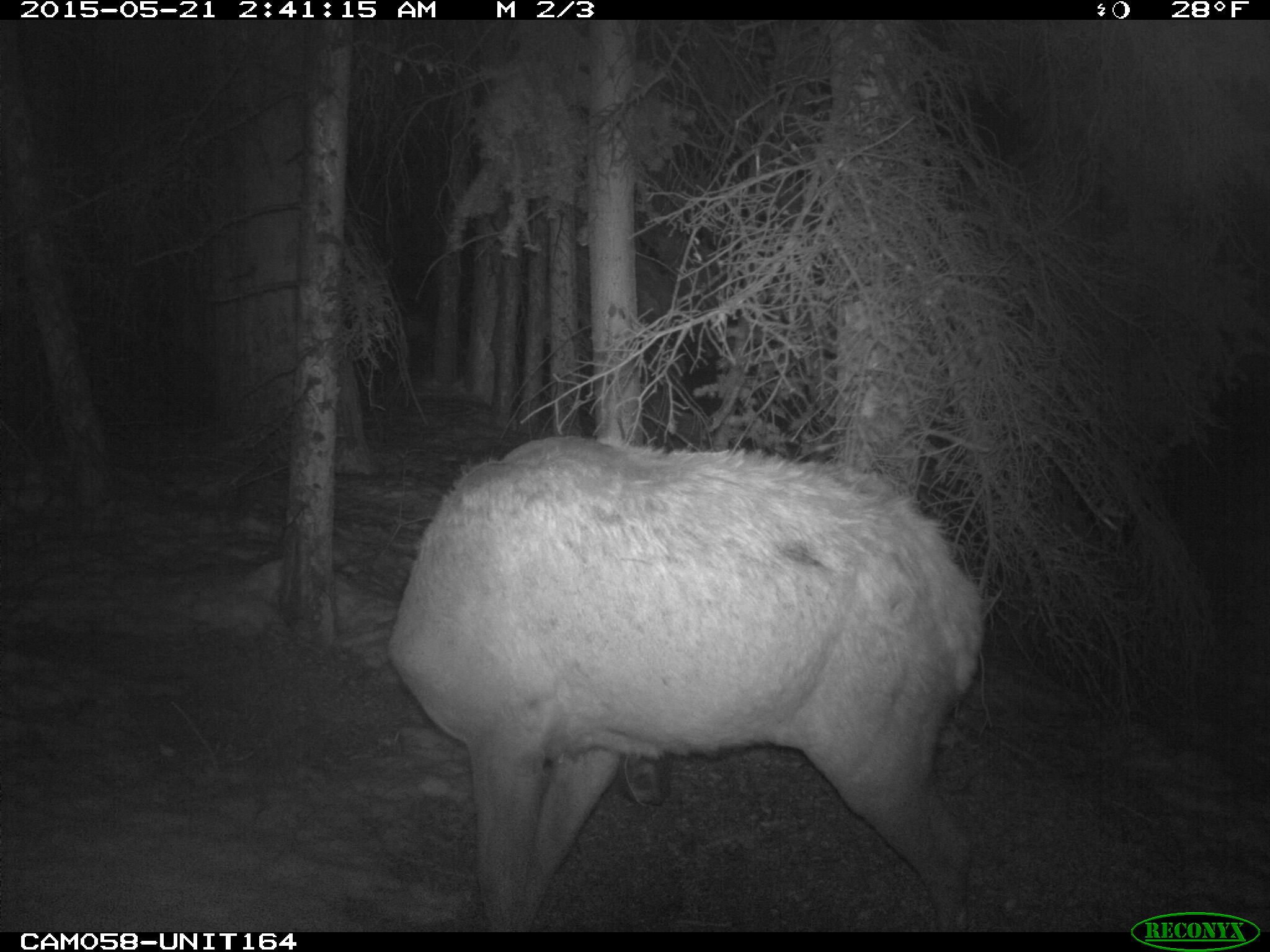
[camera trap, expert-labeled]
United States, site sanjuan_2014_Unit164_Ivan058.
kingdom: Animalia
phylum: Chordata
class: Mammalia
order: Artiodactyla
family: Cervidae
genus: Cervus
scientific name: Cervus elaphus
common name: red deer